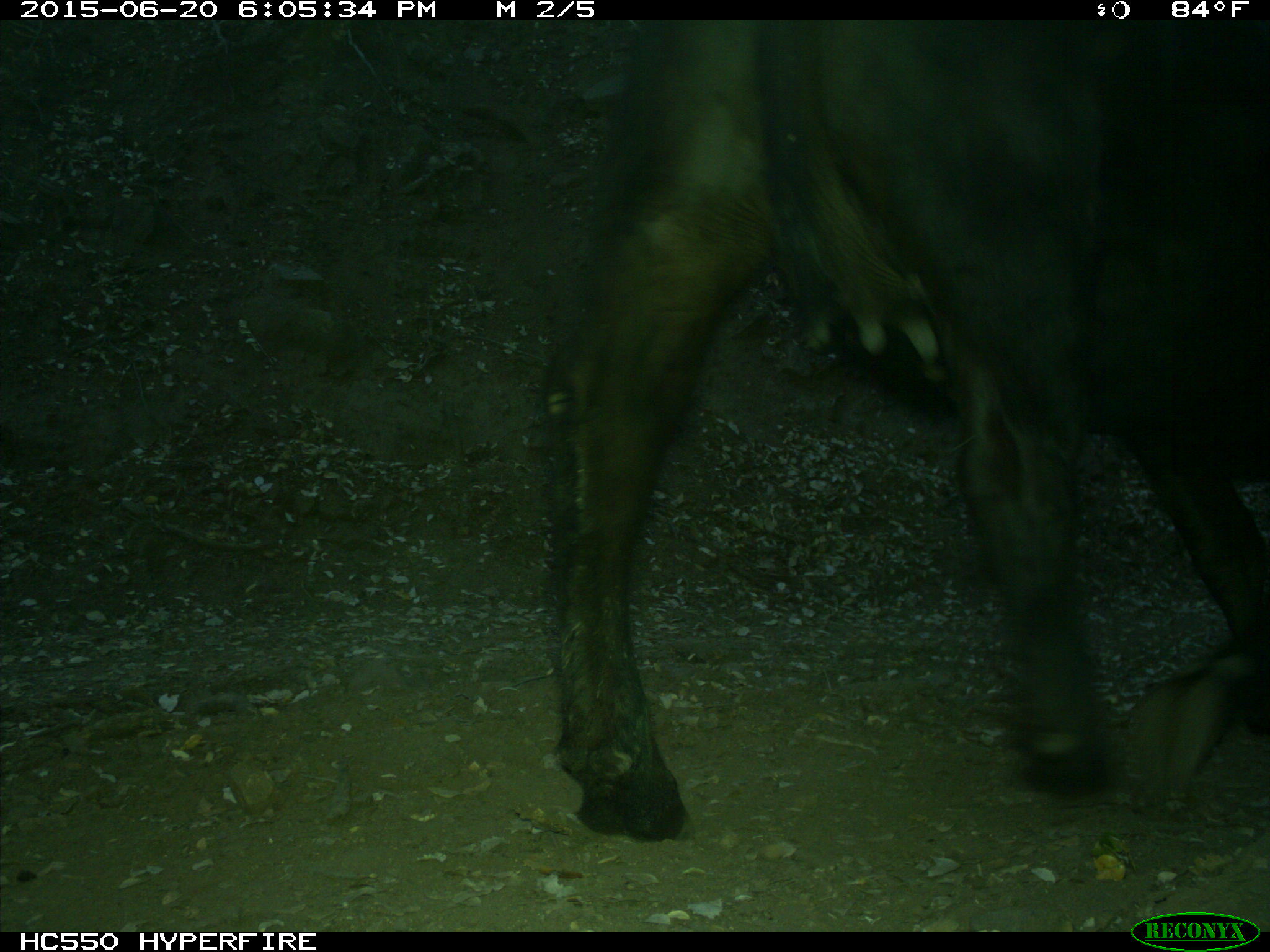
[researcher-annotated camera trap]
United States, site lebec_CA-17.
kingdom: Animalia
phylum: Chordata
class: Mammalia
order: Artiodactyla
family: Bovidae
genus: Bos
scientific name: Bos taurus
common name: domestic cow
Bos taurus (domestic cow).